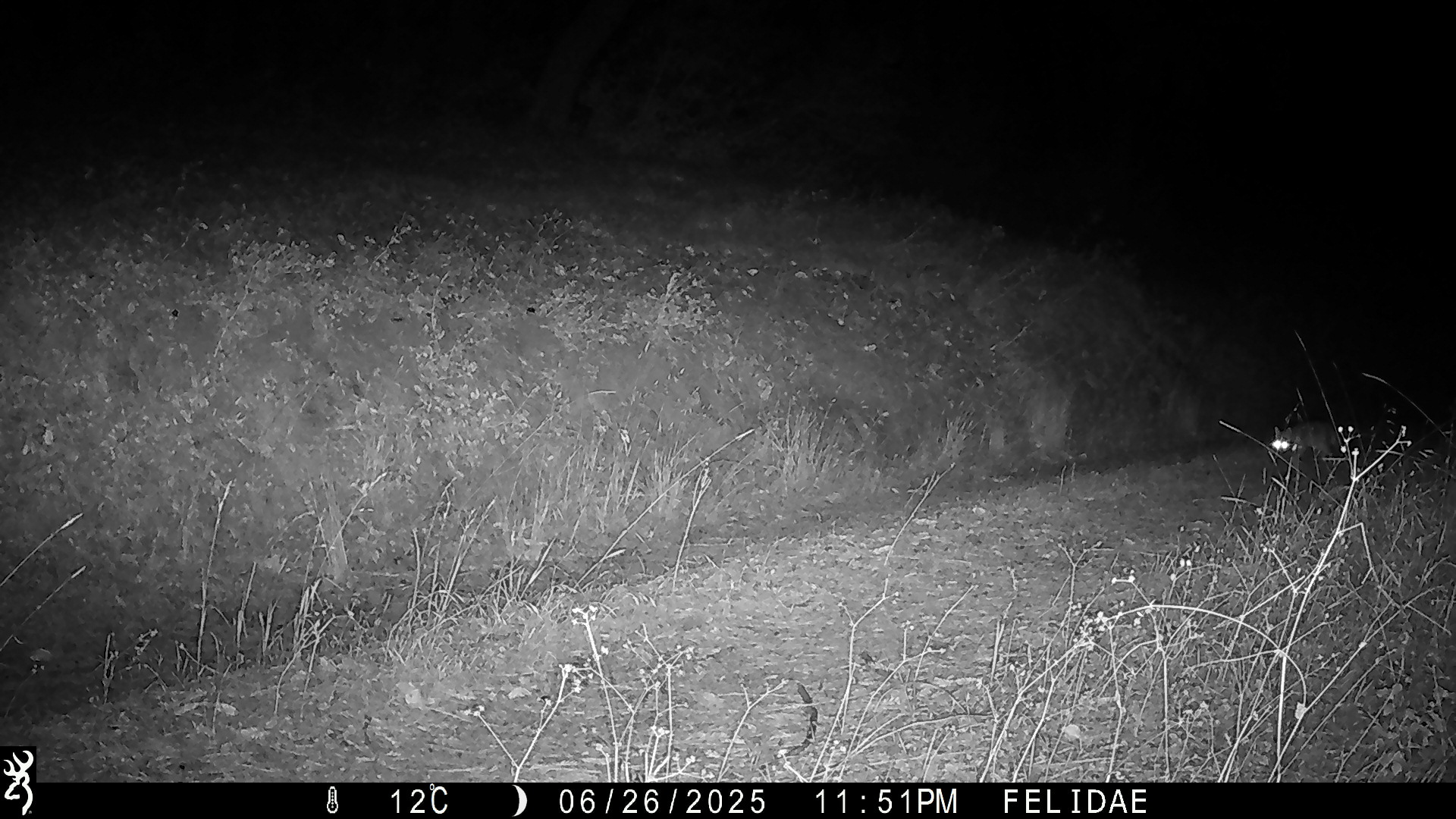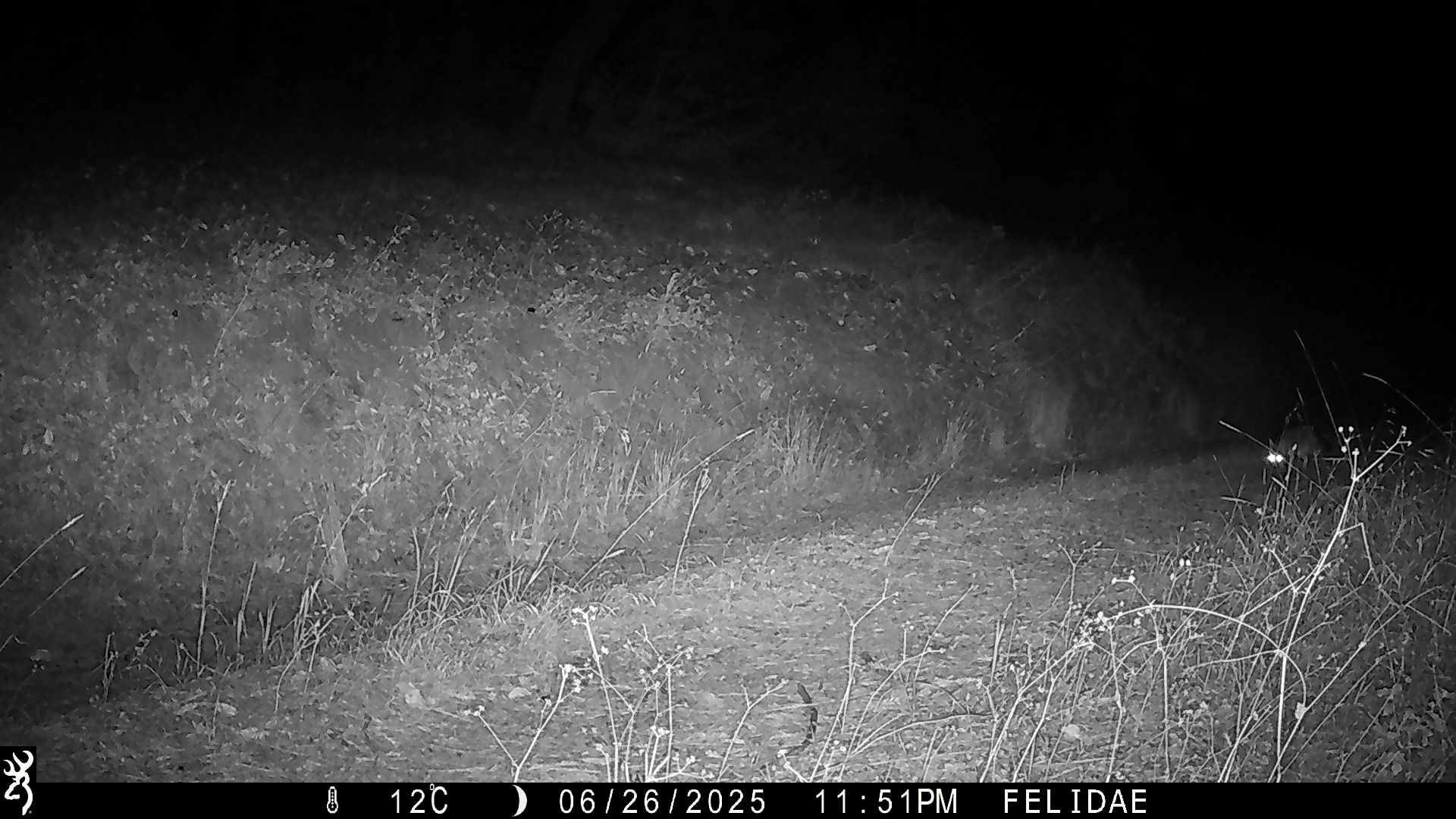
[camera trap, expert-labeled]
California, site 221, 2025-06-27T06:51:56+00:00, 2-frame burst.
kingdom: Animalia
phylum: Chordata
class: Mammalia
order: Carnivora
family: Canidae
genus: Urocyon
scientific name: Urocyon cinereoargenteus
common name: gray fox